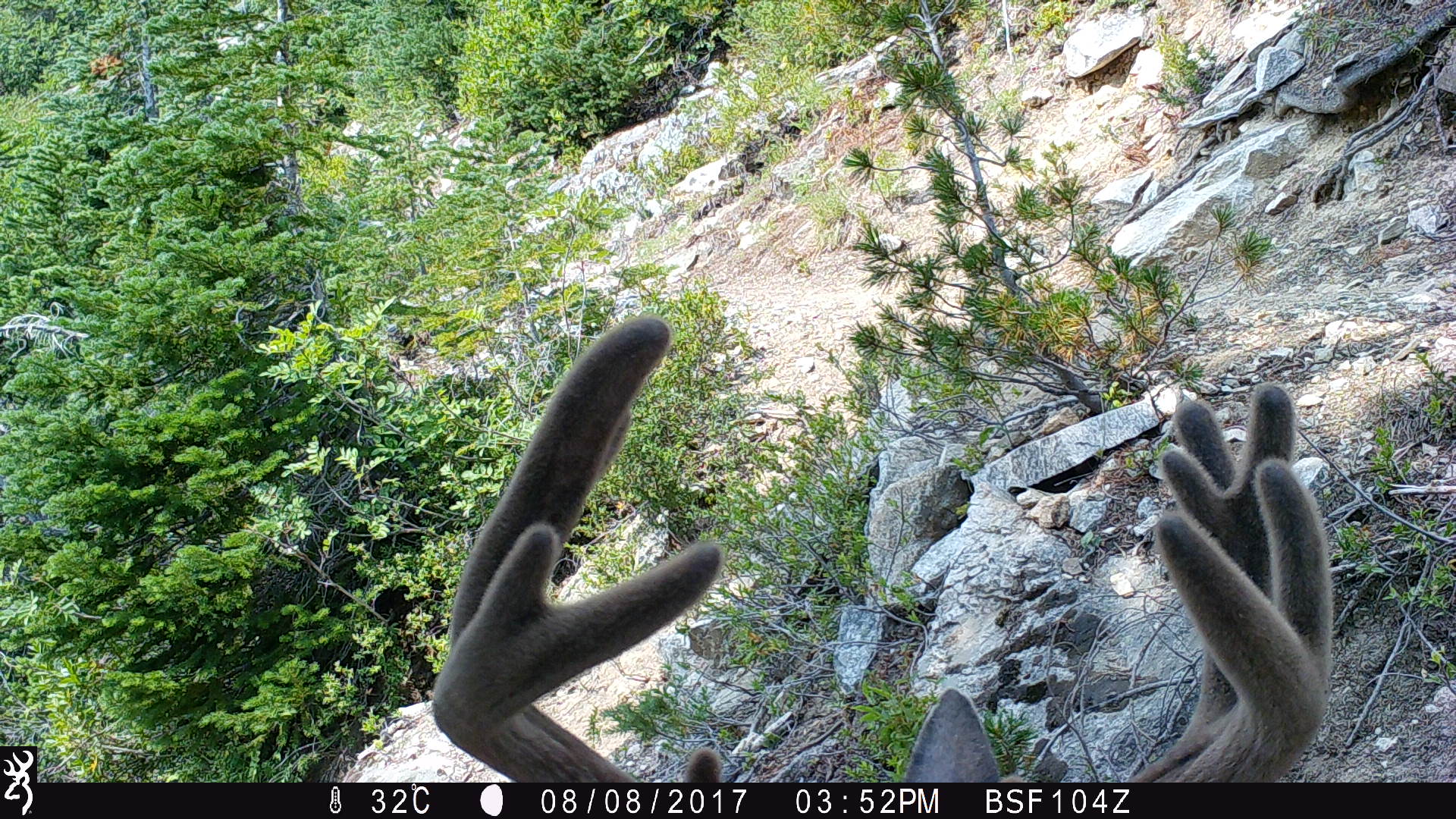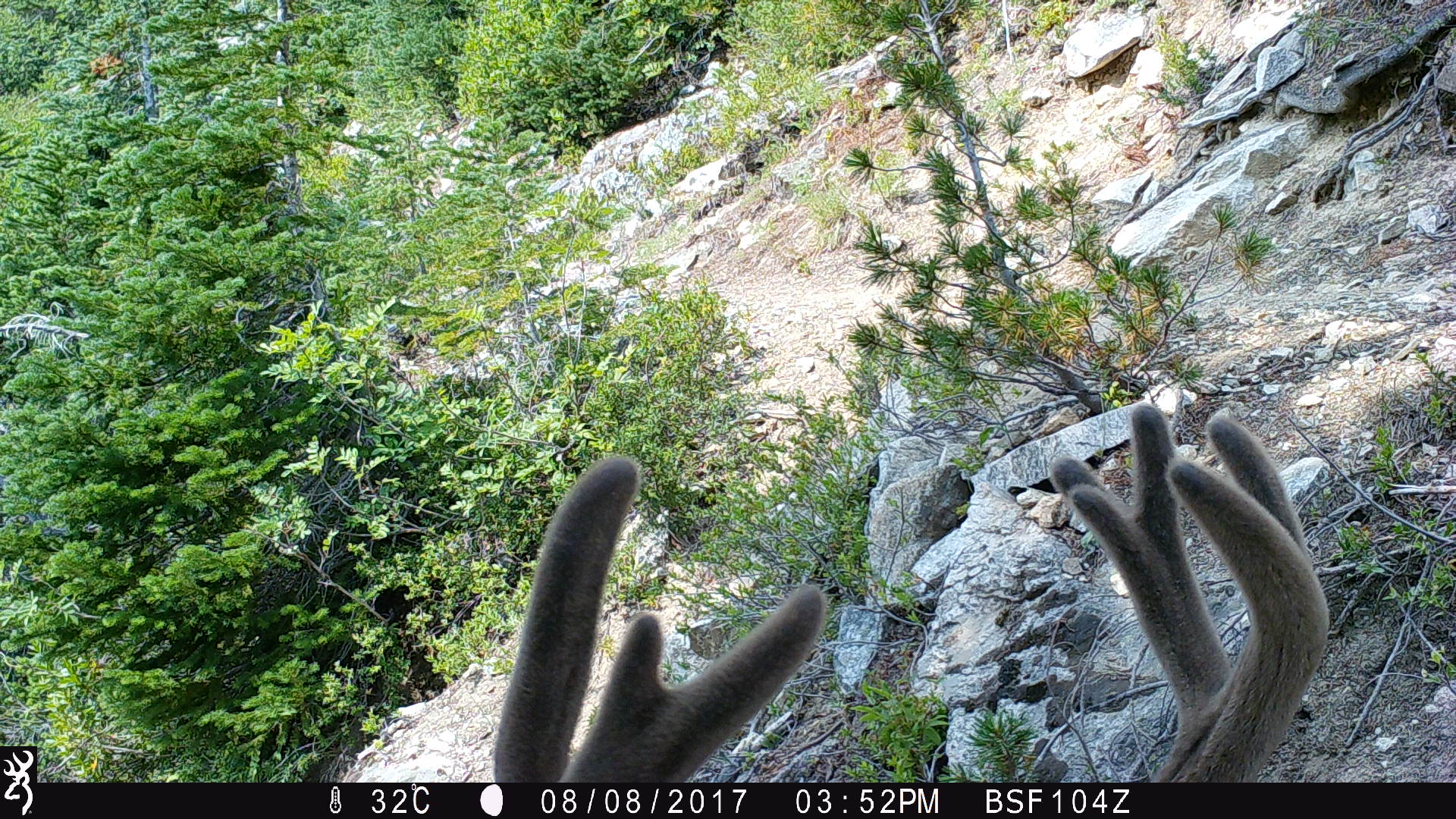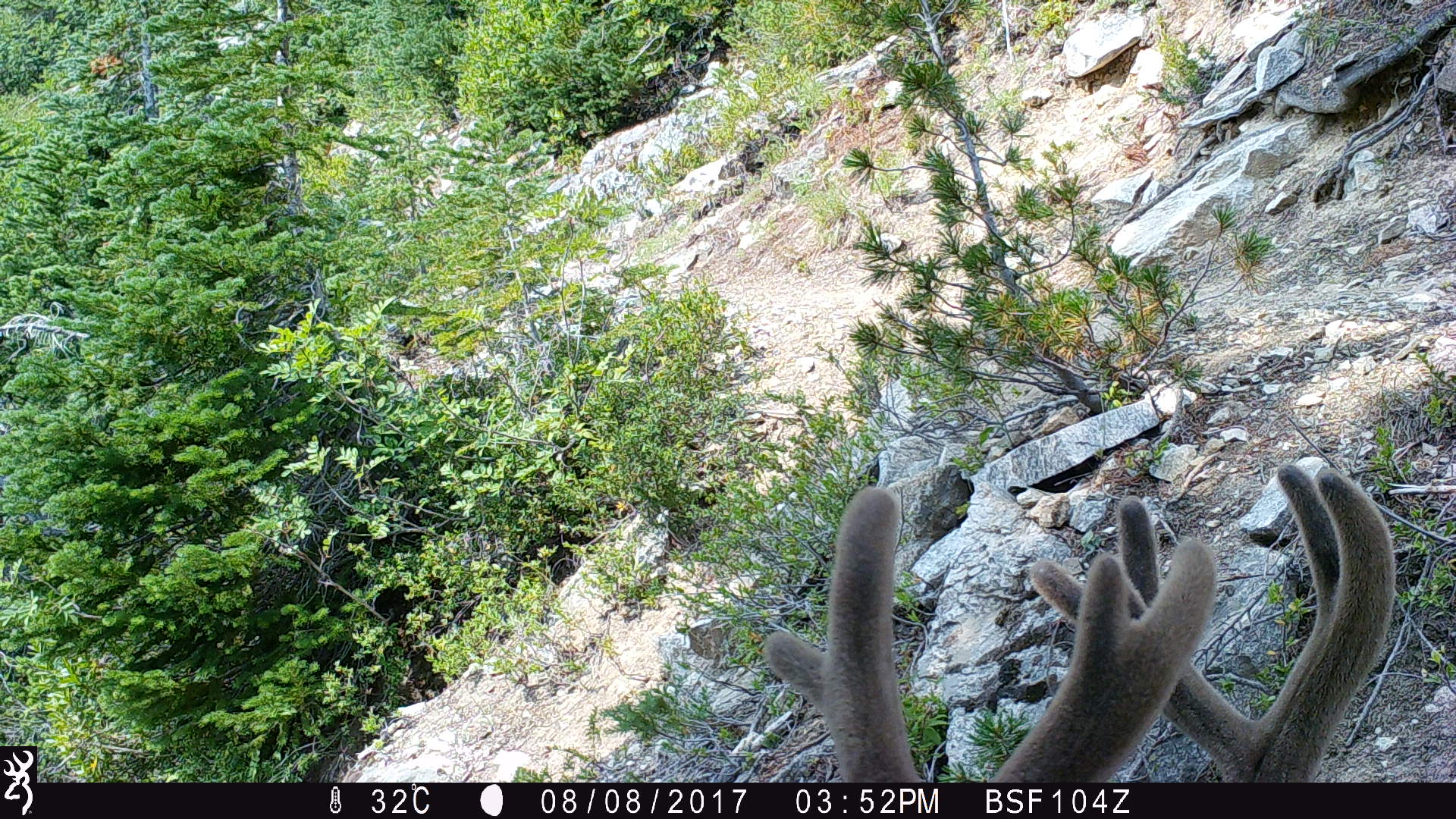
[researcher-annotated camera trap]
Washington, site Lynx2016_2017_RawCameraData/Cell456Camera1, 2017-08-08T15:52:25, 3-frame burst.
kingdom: Animalia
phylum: Chordata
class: Mammalia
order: Artiodactyla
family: Cervidae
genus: Odocoileus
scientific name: Odocoileus hemionus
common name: mule deer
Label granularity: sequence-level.